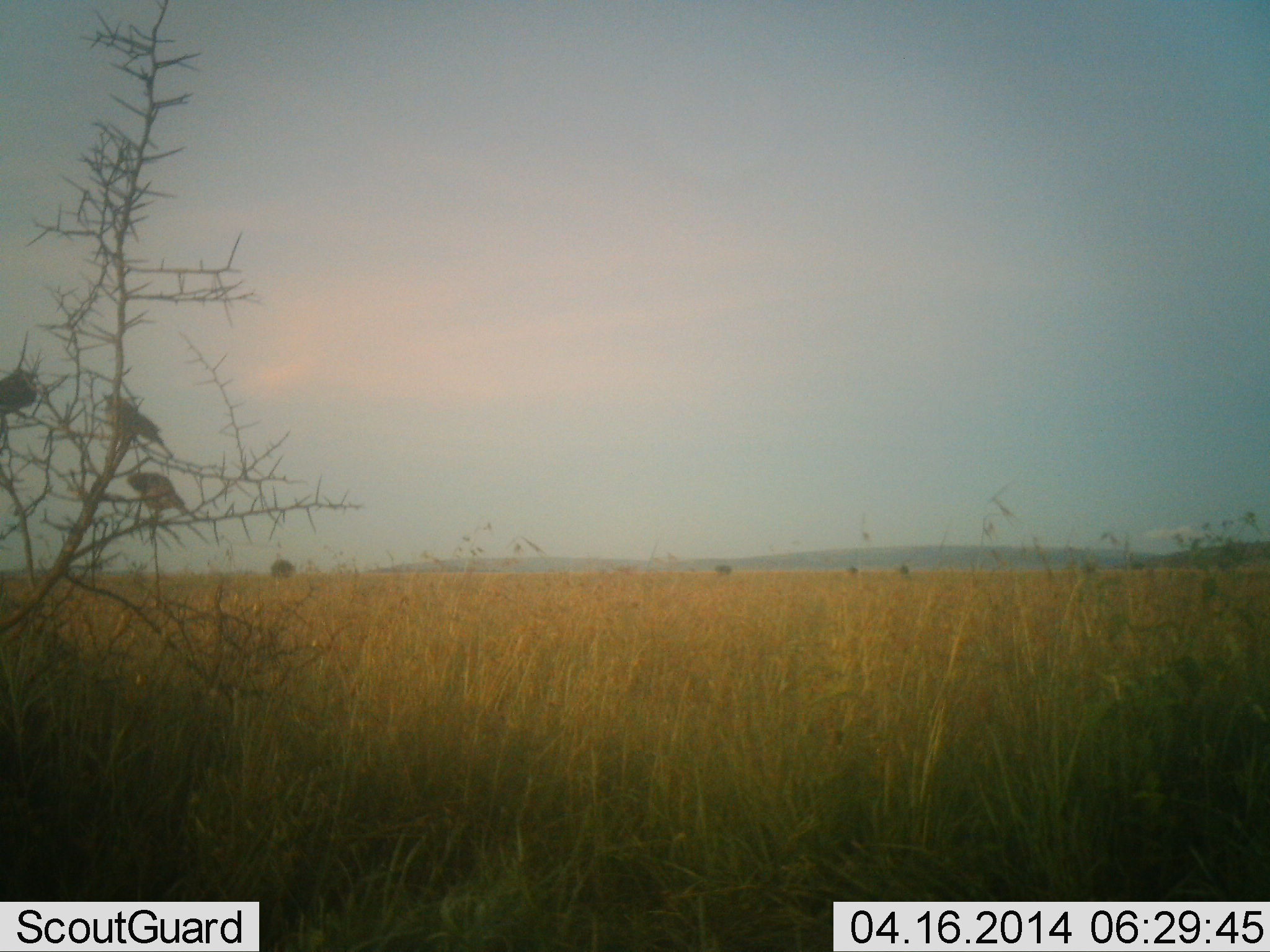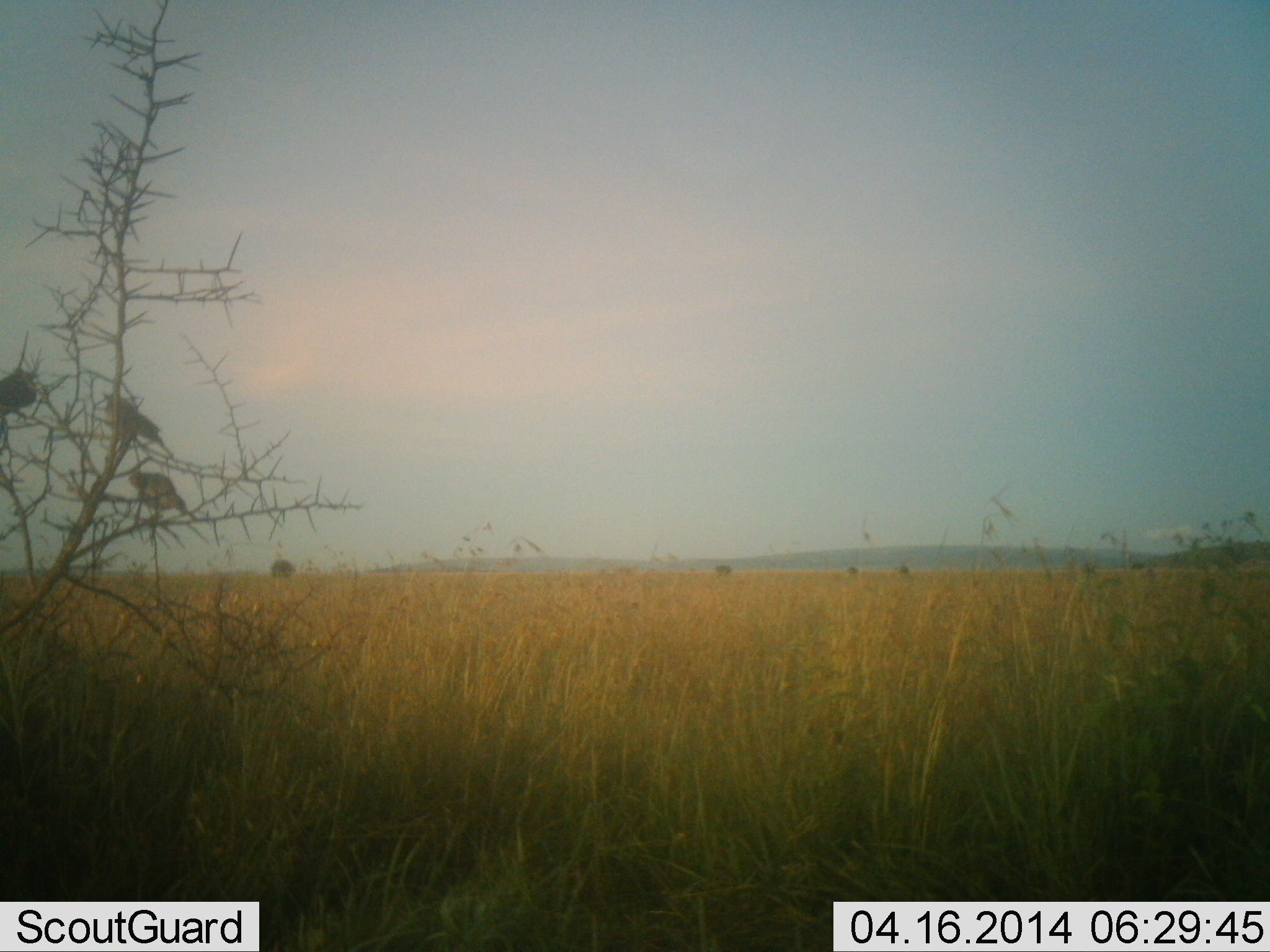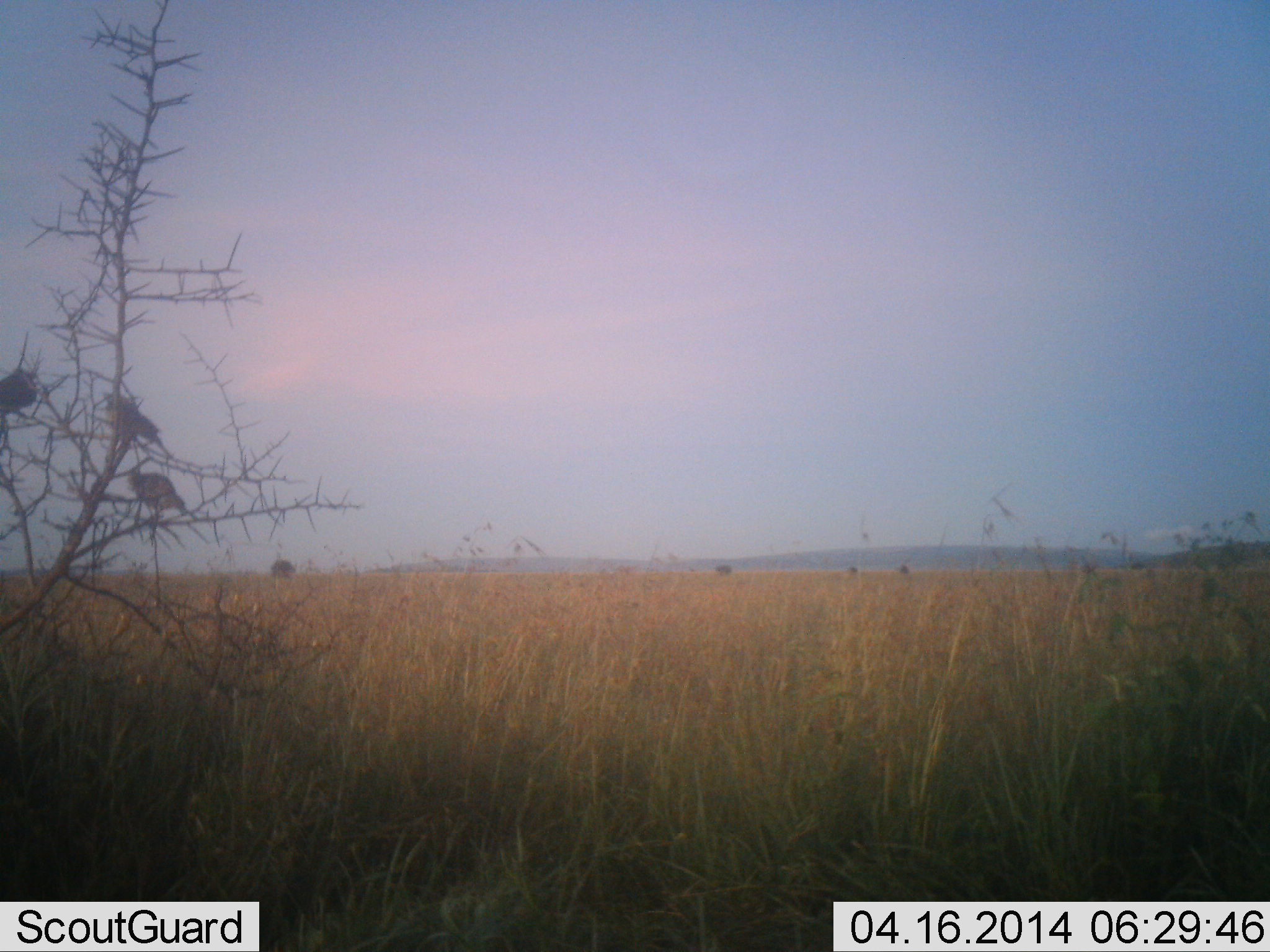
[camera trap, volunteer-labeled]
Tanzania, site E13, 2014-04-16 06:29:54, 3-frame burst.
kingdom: Animalia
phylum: Chordata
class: Aves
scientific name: Aves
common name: bird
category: otherbird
Otherbird (bird) (Aves), count 3. Behavior (volunteer vote fractions): standing 20%, resting 73%, moving 0%, interacting 0%. Young present (vote fraction): 0%. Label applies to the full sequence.